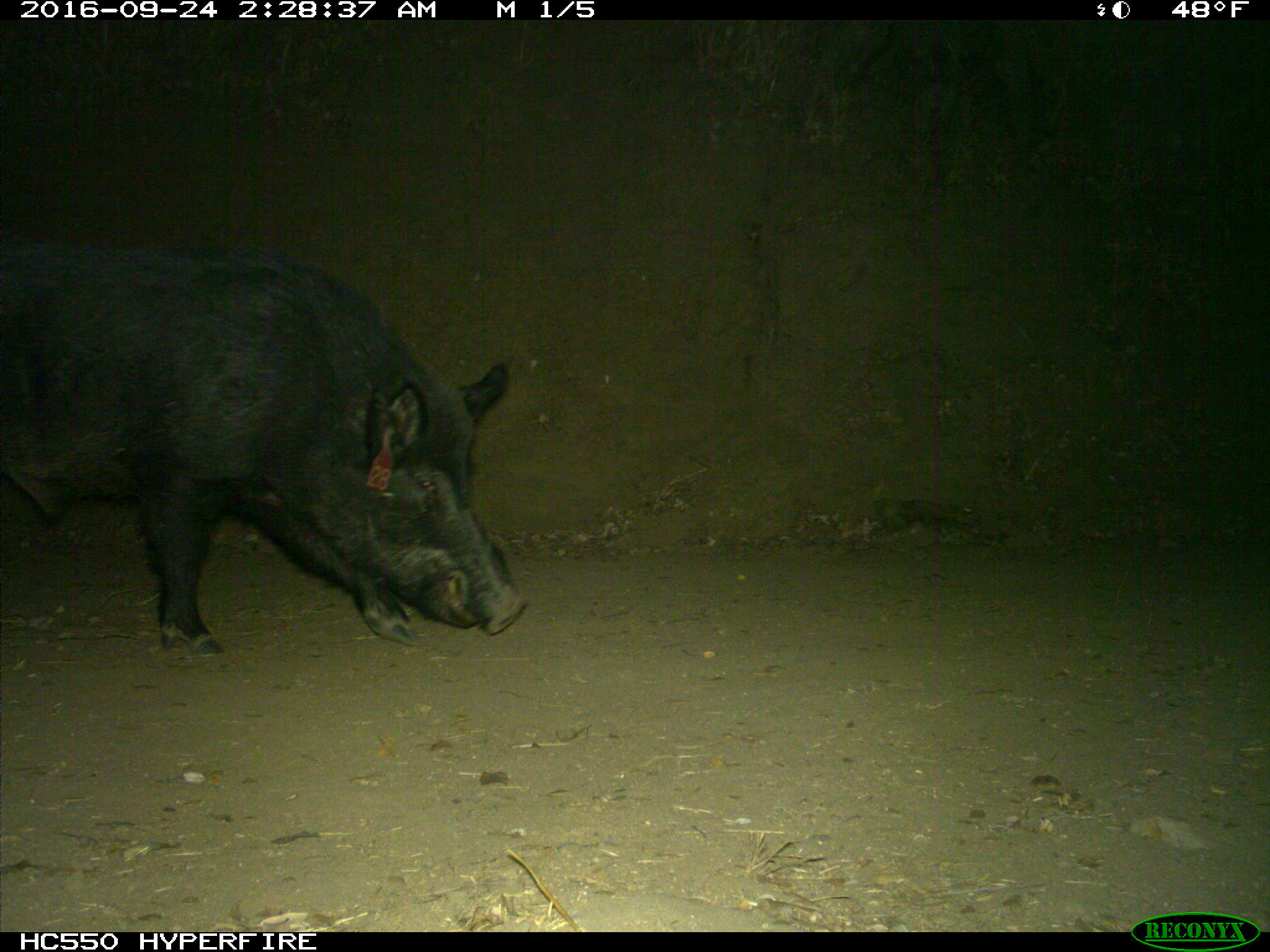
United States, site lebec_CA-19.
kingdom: Animalia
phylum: Chordata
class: Mammalia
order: Artiodactyla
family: Suidae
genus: Sus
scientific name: Sus scrofa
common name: wild boar